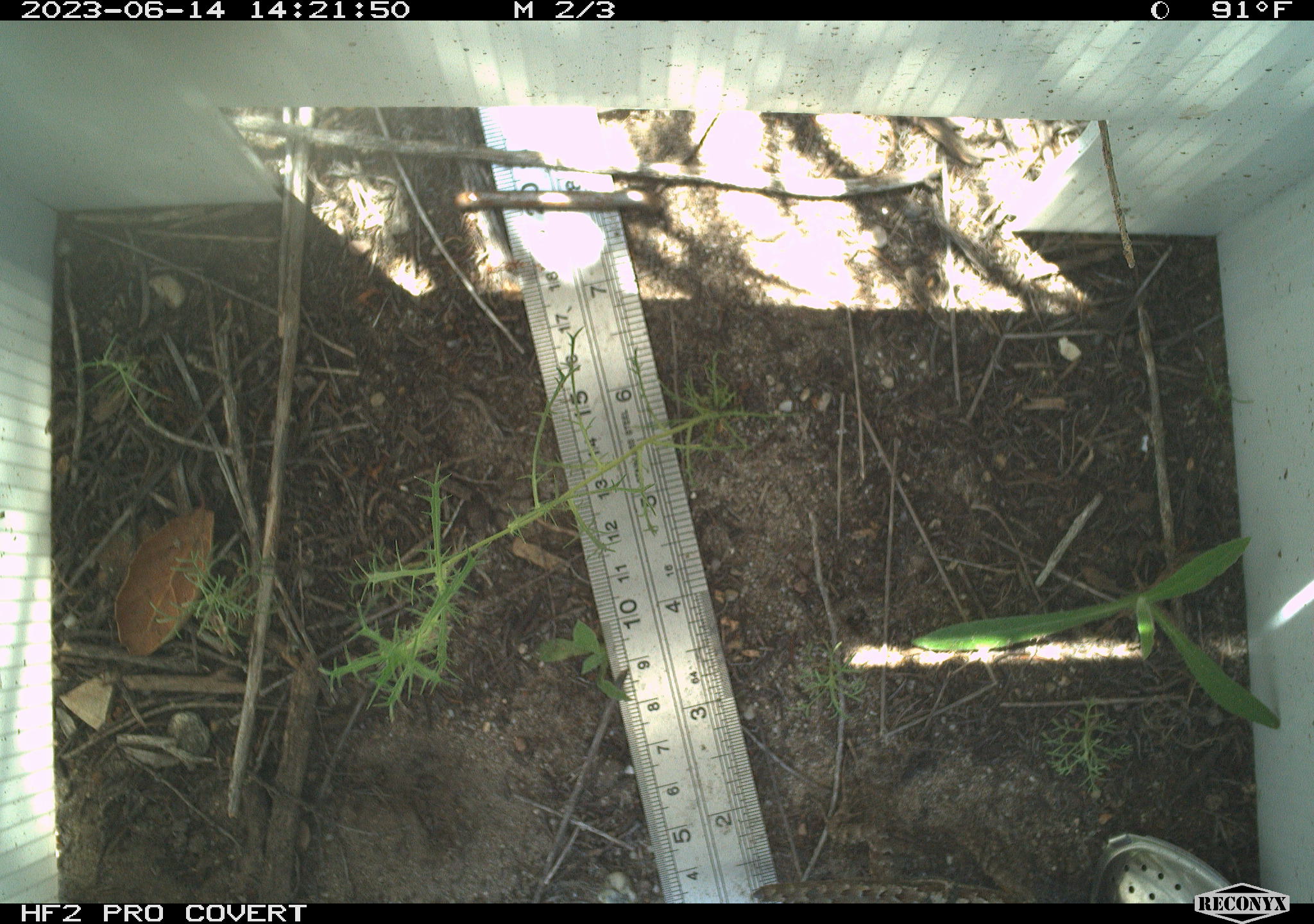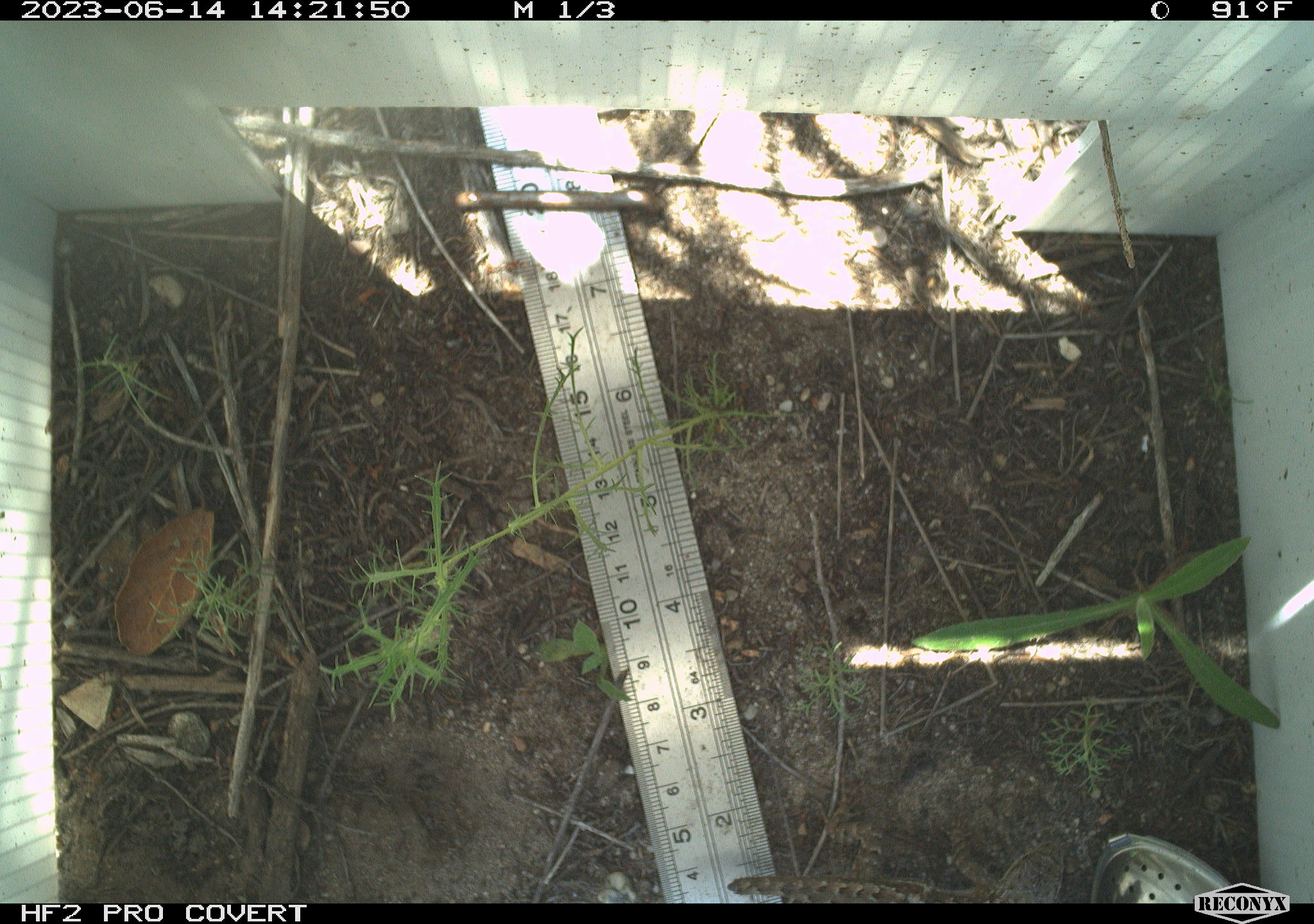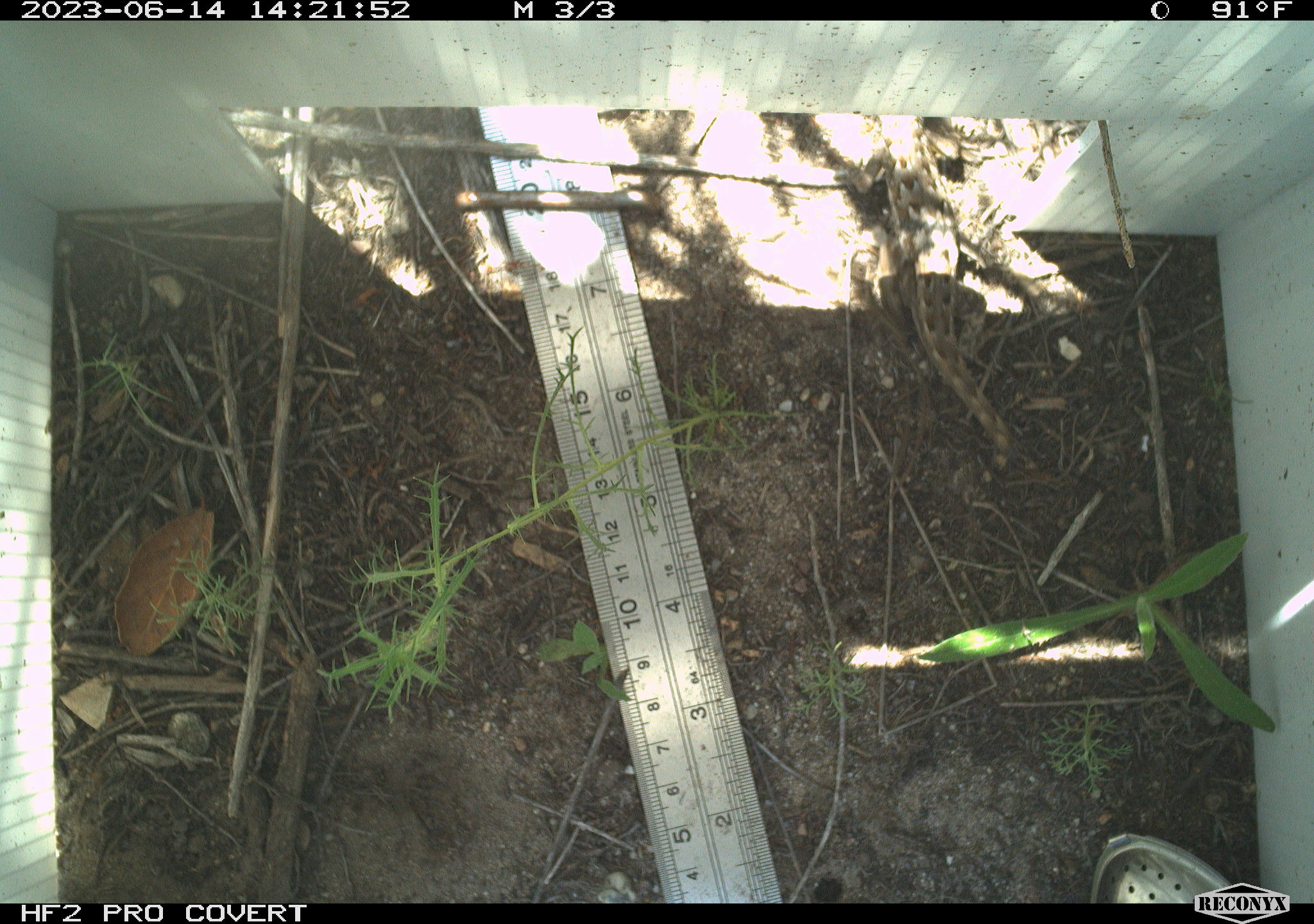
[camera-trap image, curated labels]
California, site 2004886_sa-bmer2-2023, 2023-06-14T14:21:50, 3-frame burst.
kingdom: Animalia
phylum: Chordata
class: Reptilia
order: Squamata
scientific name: Squamata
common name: lizards and snakes